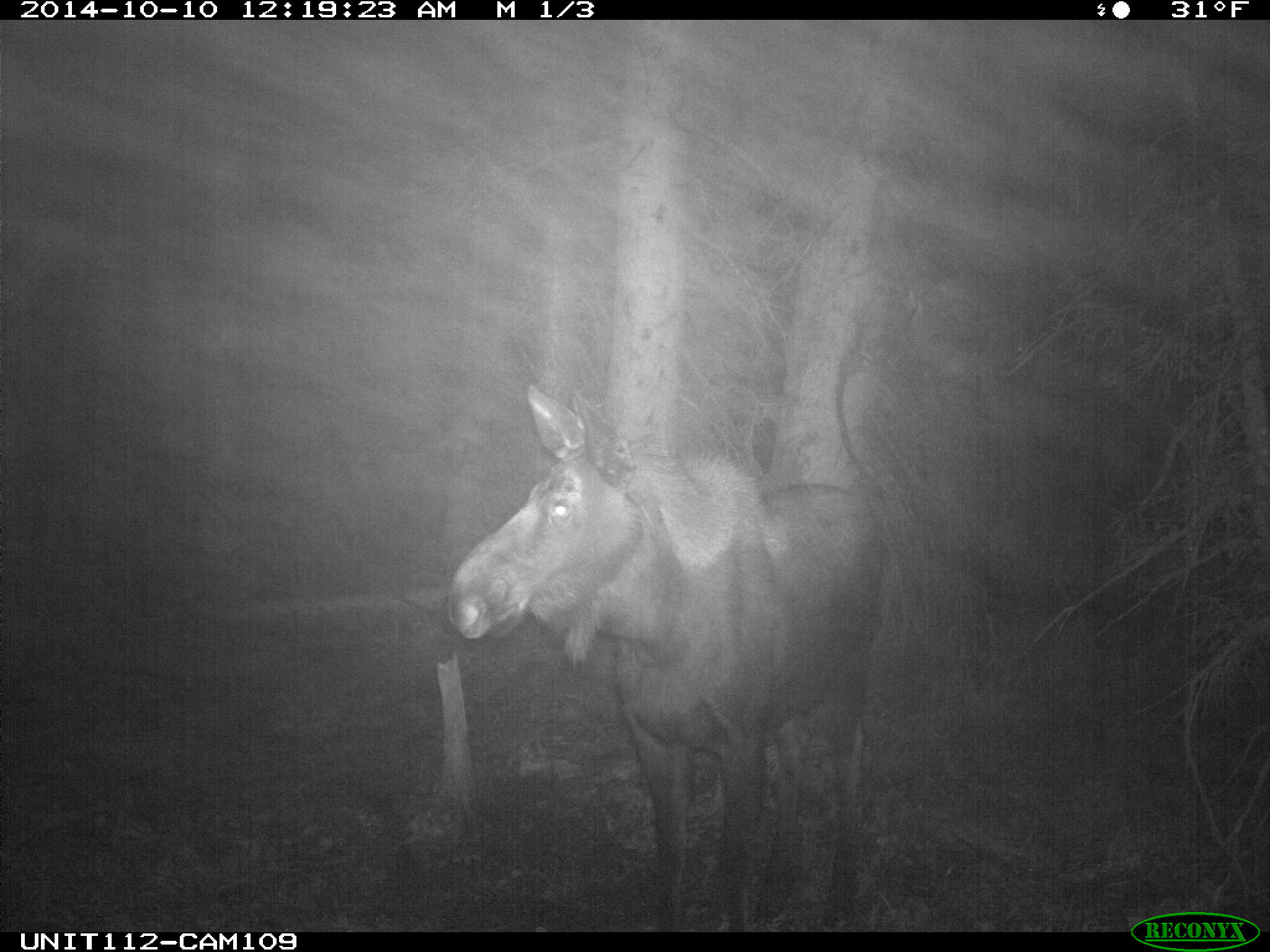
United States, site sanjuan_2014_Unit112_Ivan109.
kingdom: Animalia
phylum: Chordata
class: Mammalia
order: Artiodactyla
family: Cervidae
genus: Alces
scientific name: Alces alces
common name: moose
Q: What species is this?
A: Alces alces (moose).